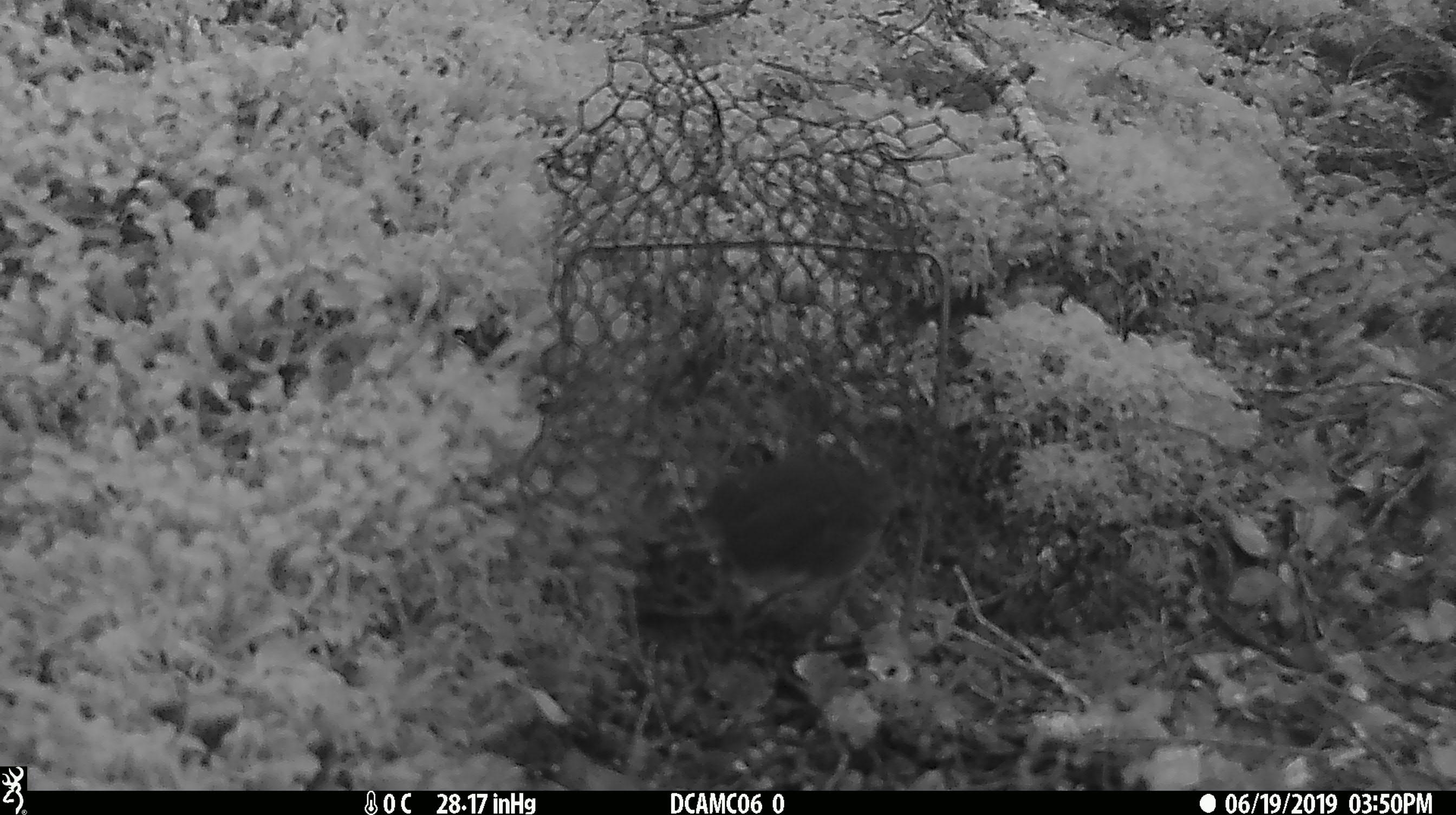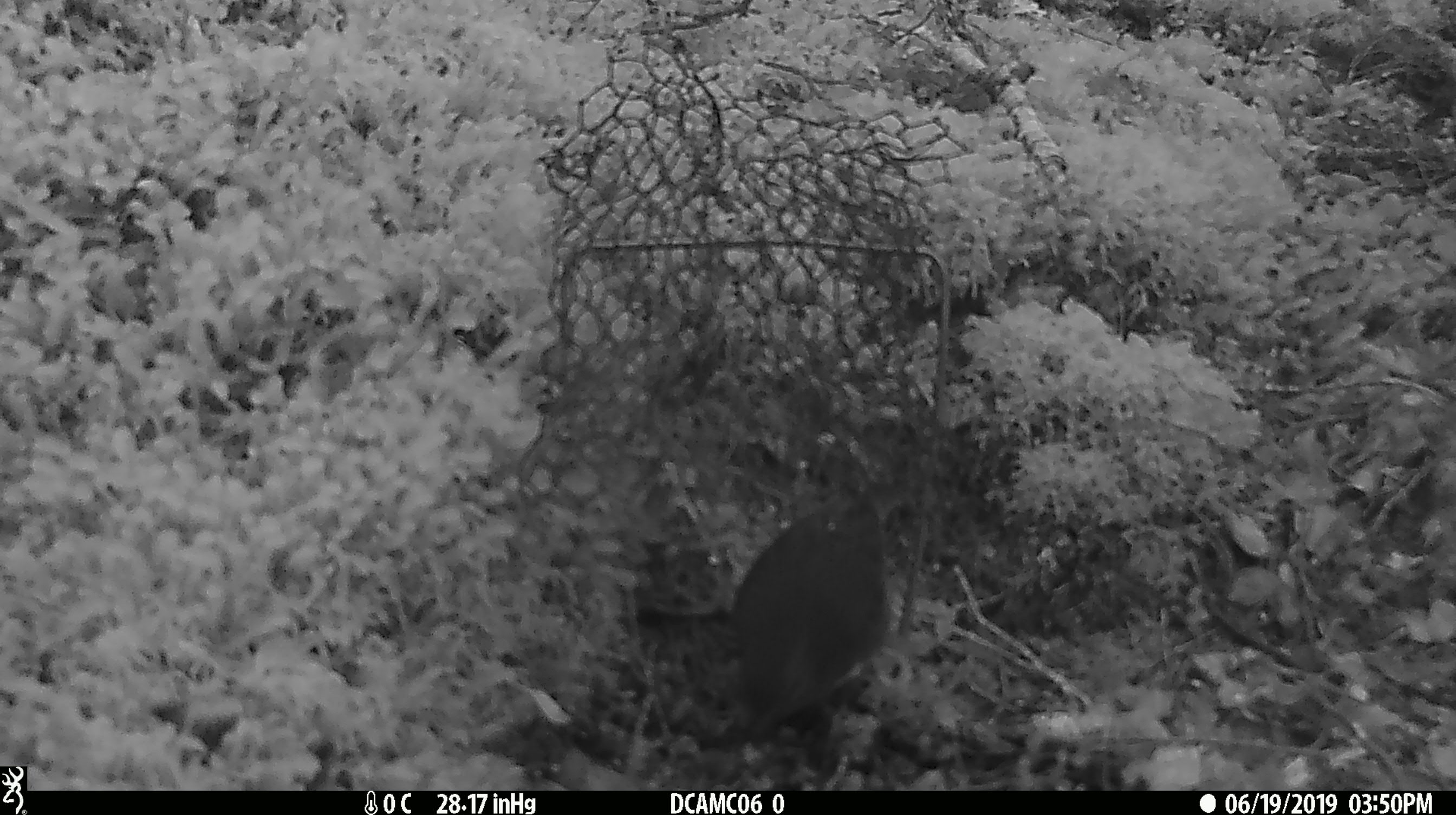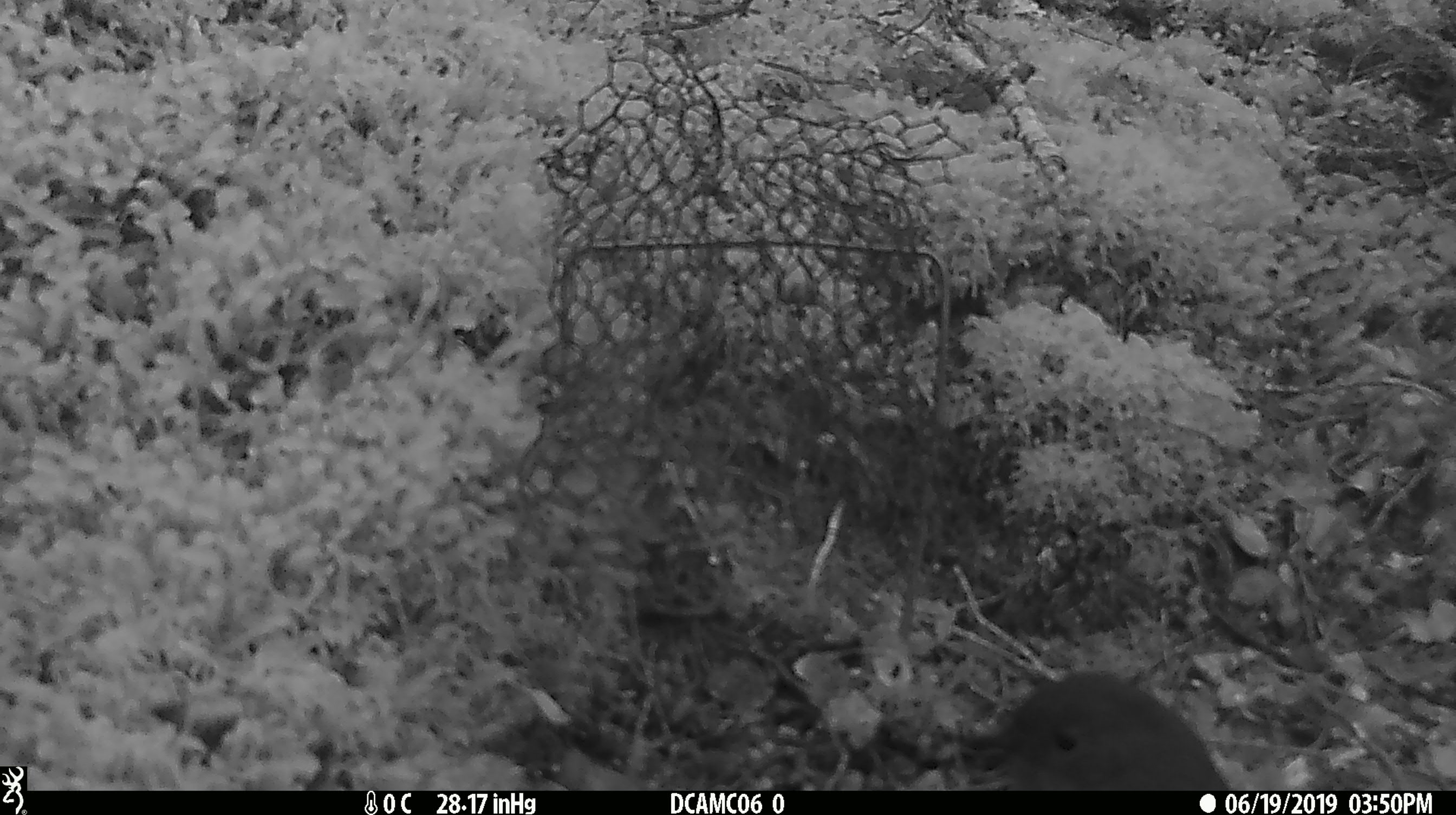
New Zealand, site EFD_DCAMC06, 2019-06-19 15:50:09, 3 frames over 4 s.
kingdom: Animalia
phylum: Chordata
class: Aves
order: Passeriformes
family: Petroicidae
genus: Petroica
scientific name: Petroica australis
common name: new zealand robin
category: robin